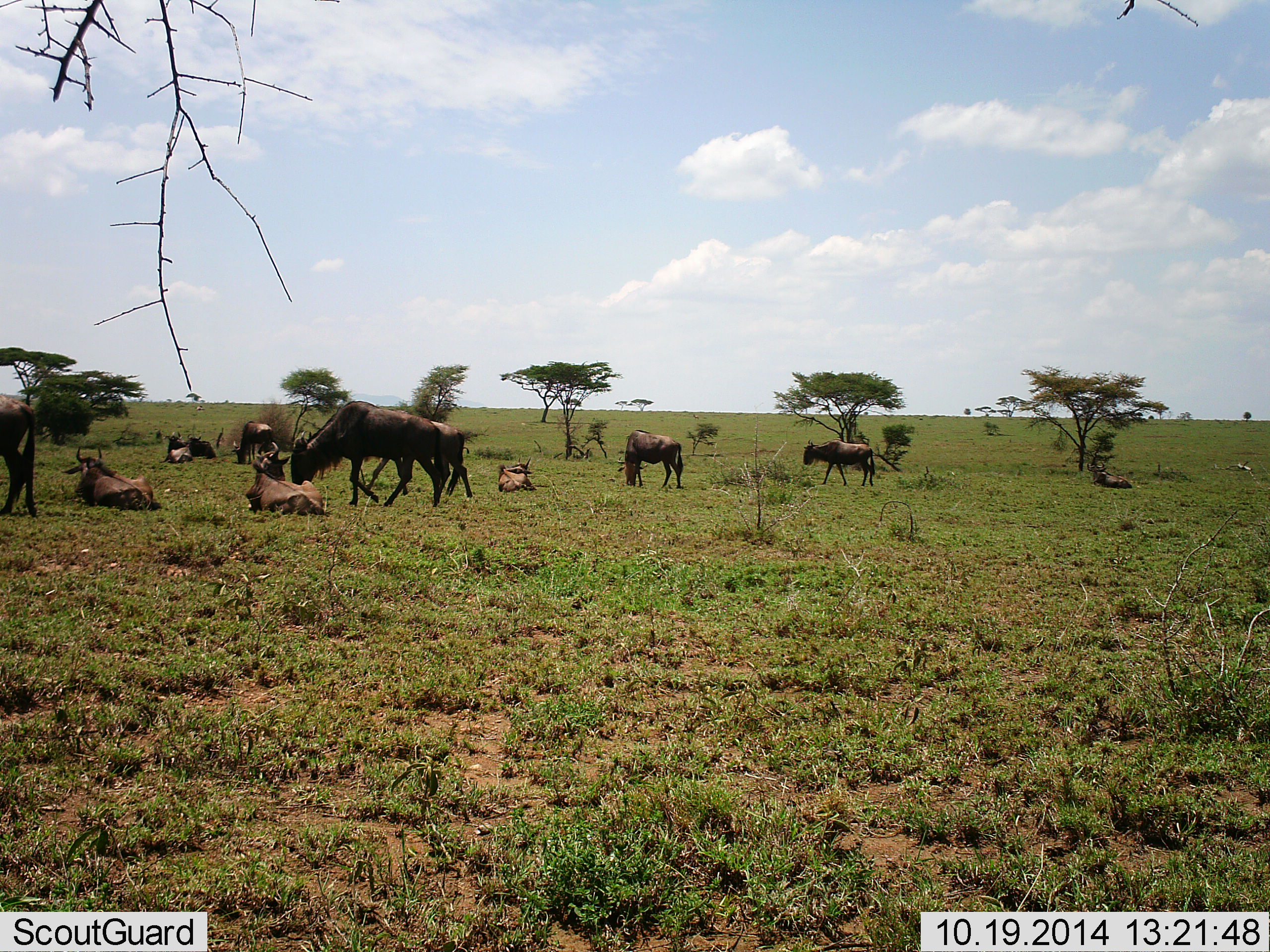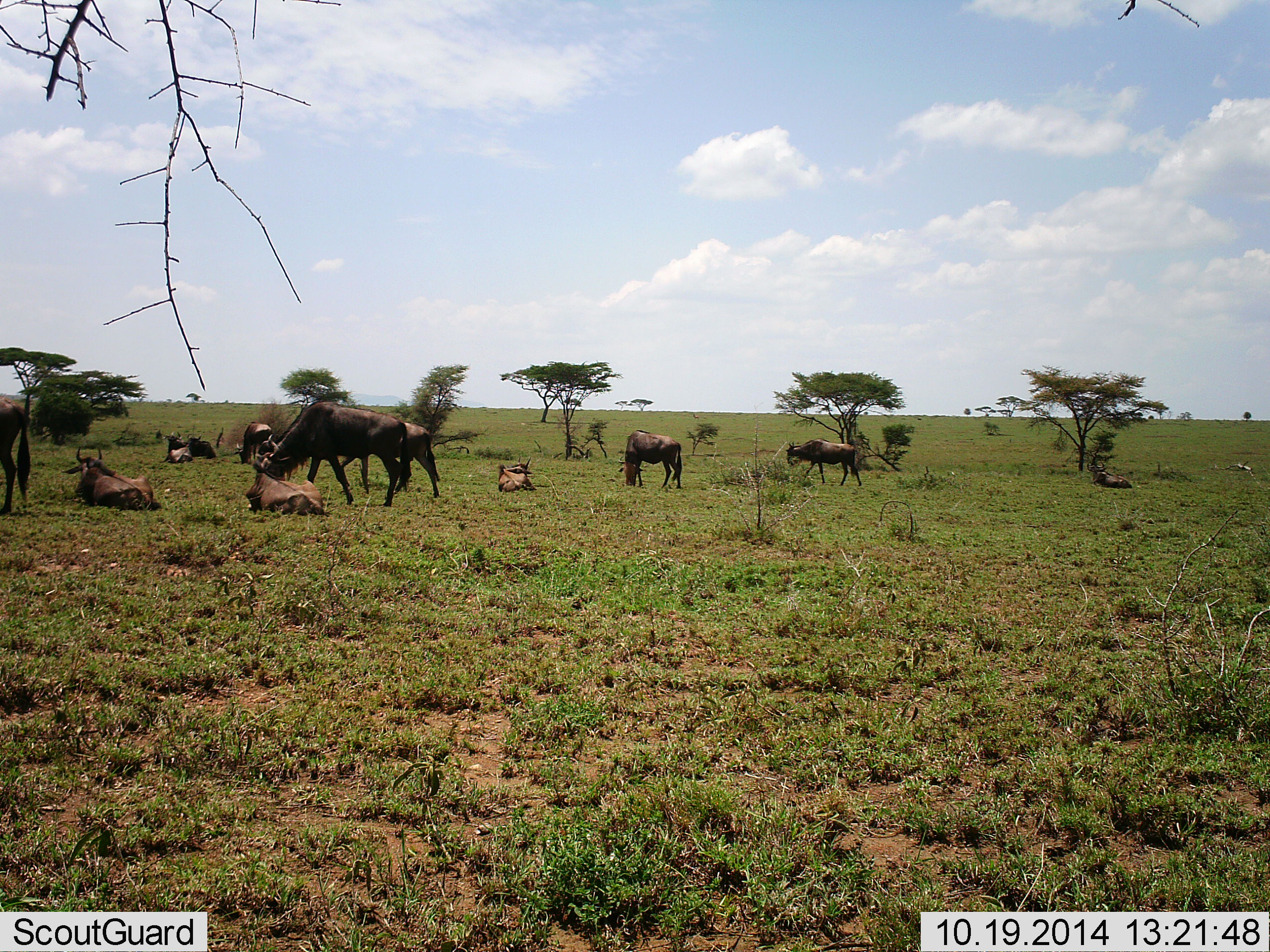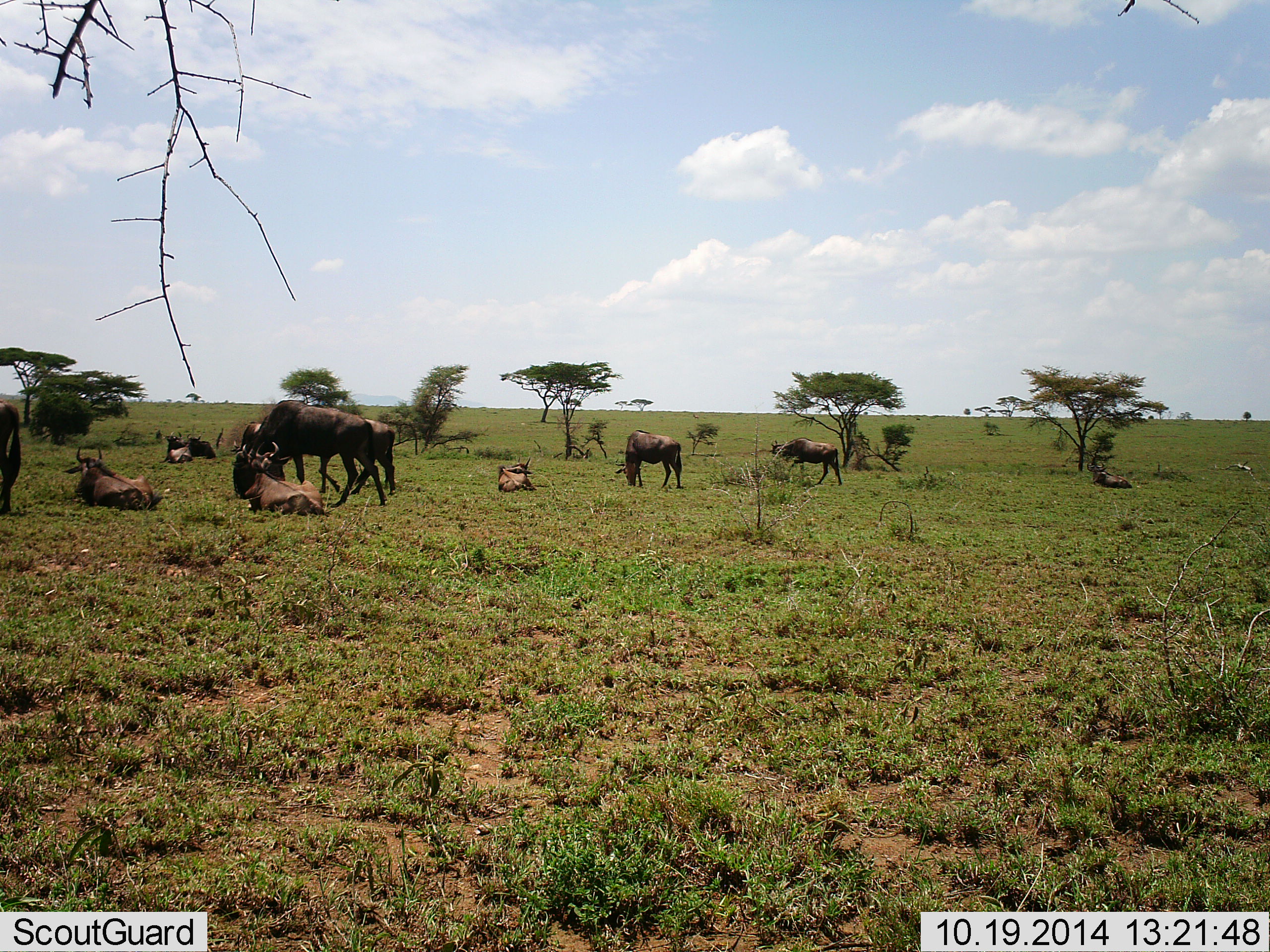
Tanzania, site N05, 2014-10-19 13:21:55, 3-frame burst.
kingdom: Animalia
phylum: Chordata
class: Mammalia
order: Artiodactyla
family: Bovidae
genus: Connochaetes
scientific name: Connochaetes taurinus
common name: blue wildebeest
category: wildebeest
Wildebeest (blue wildebeest) (Connochaetes taurinus), count 11-50. Behavior (volunteer vote fractions): standing 60%, resting 90%, moving 60%, interacting 20%. Young present (vote fraction): 0%. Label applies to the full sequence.